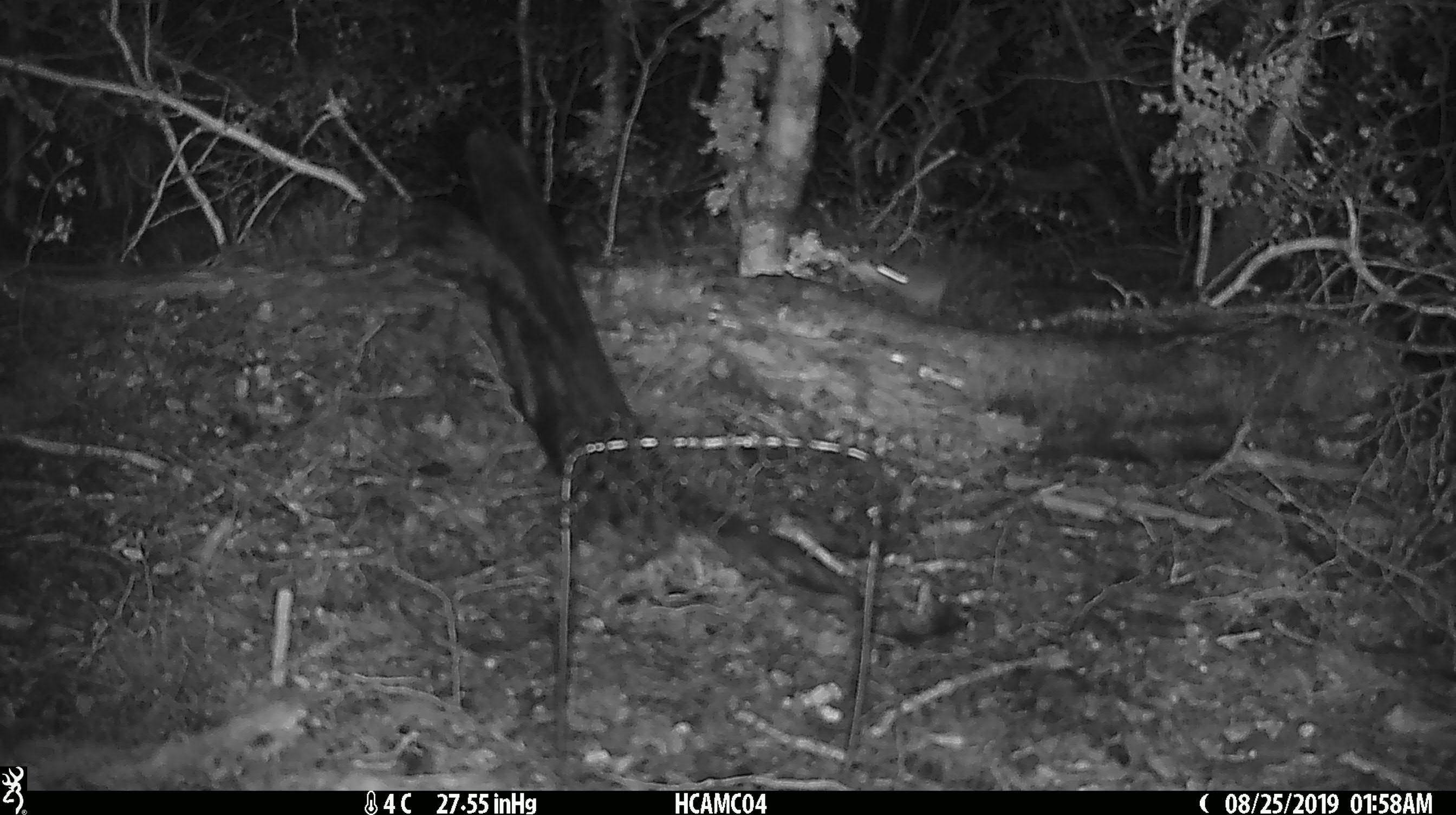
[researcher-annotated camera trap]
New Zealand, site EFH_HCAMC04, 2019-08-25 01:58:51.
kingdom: Animalia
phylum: Chordata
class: Mammalia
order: Rodentia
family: Muridae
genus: Mus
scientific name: Mus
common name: mouse